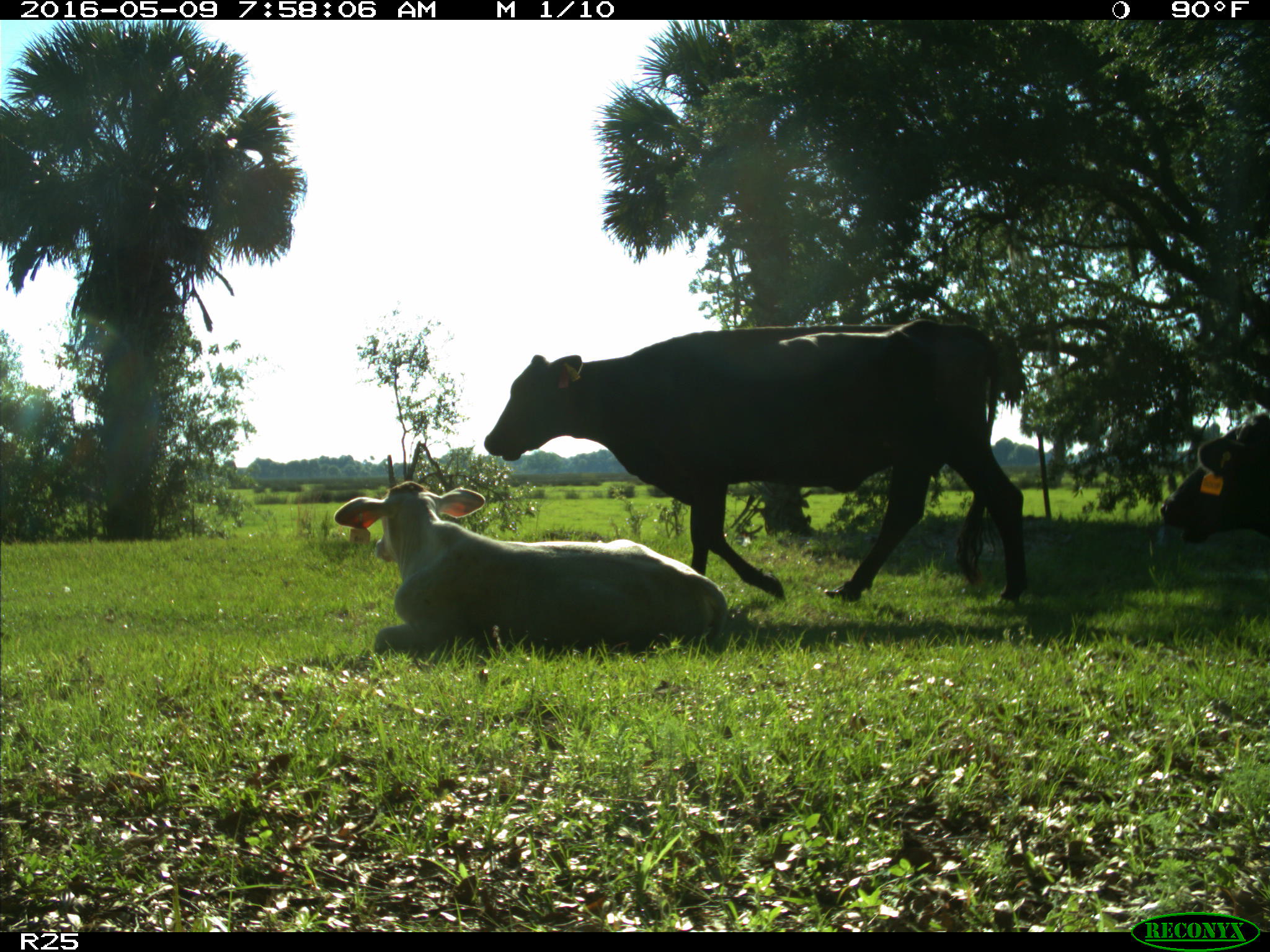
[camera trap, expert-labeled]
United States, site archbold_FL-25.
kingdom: Animalia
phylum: Chordata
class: Mammalia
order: Artiodactyla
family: Bovidae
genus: Bos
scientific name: Bos taurus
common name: domestic cow